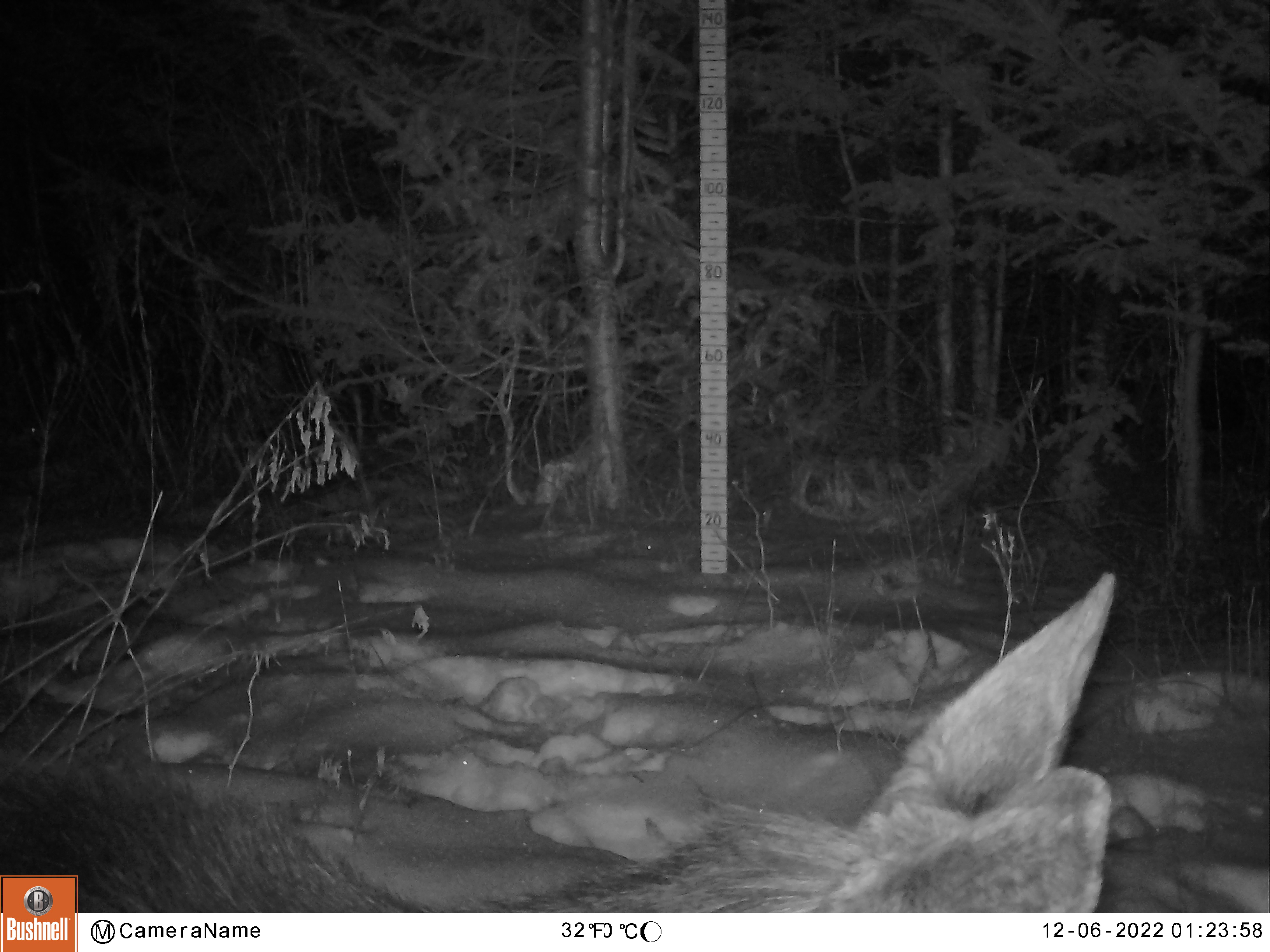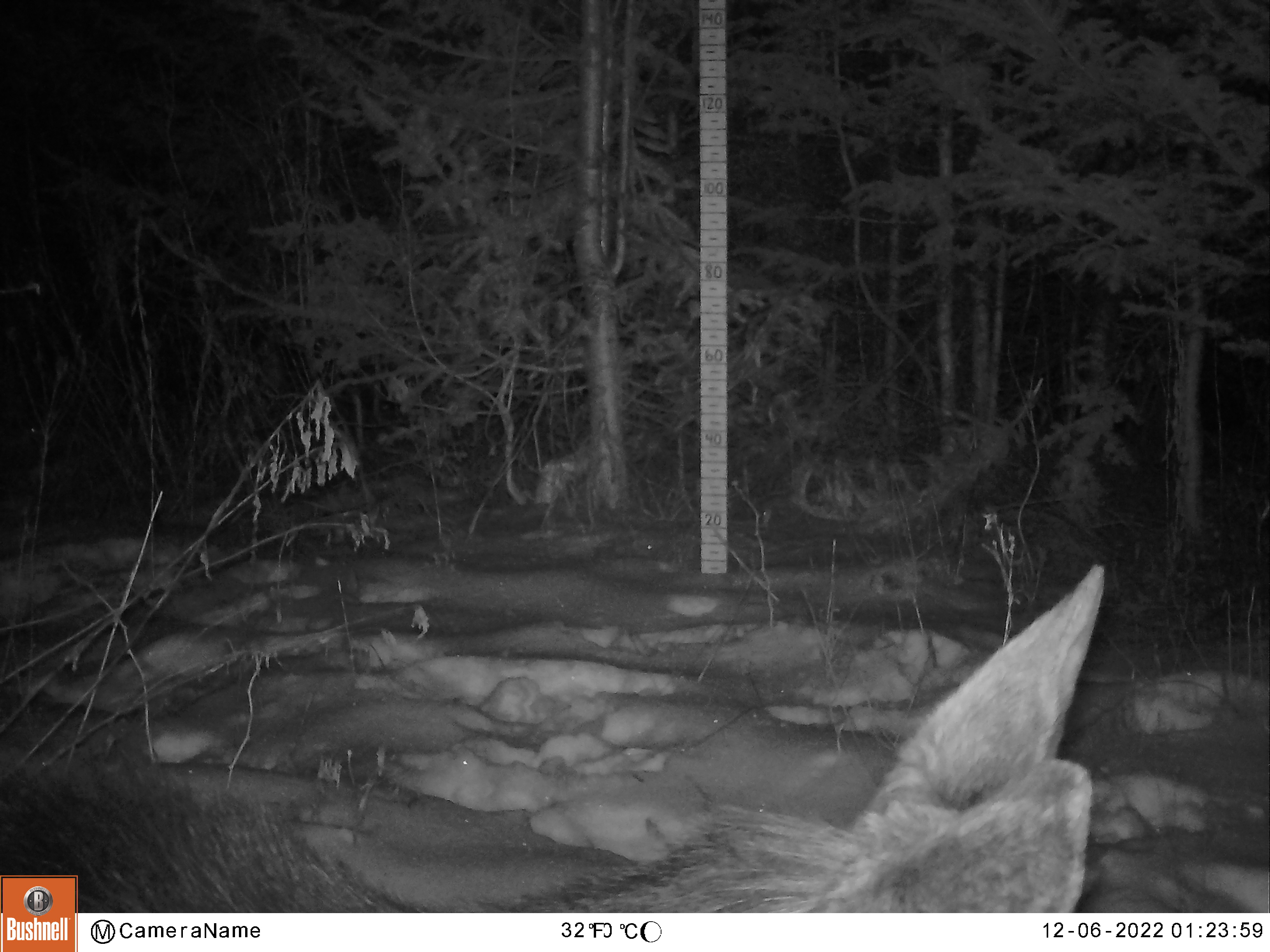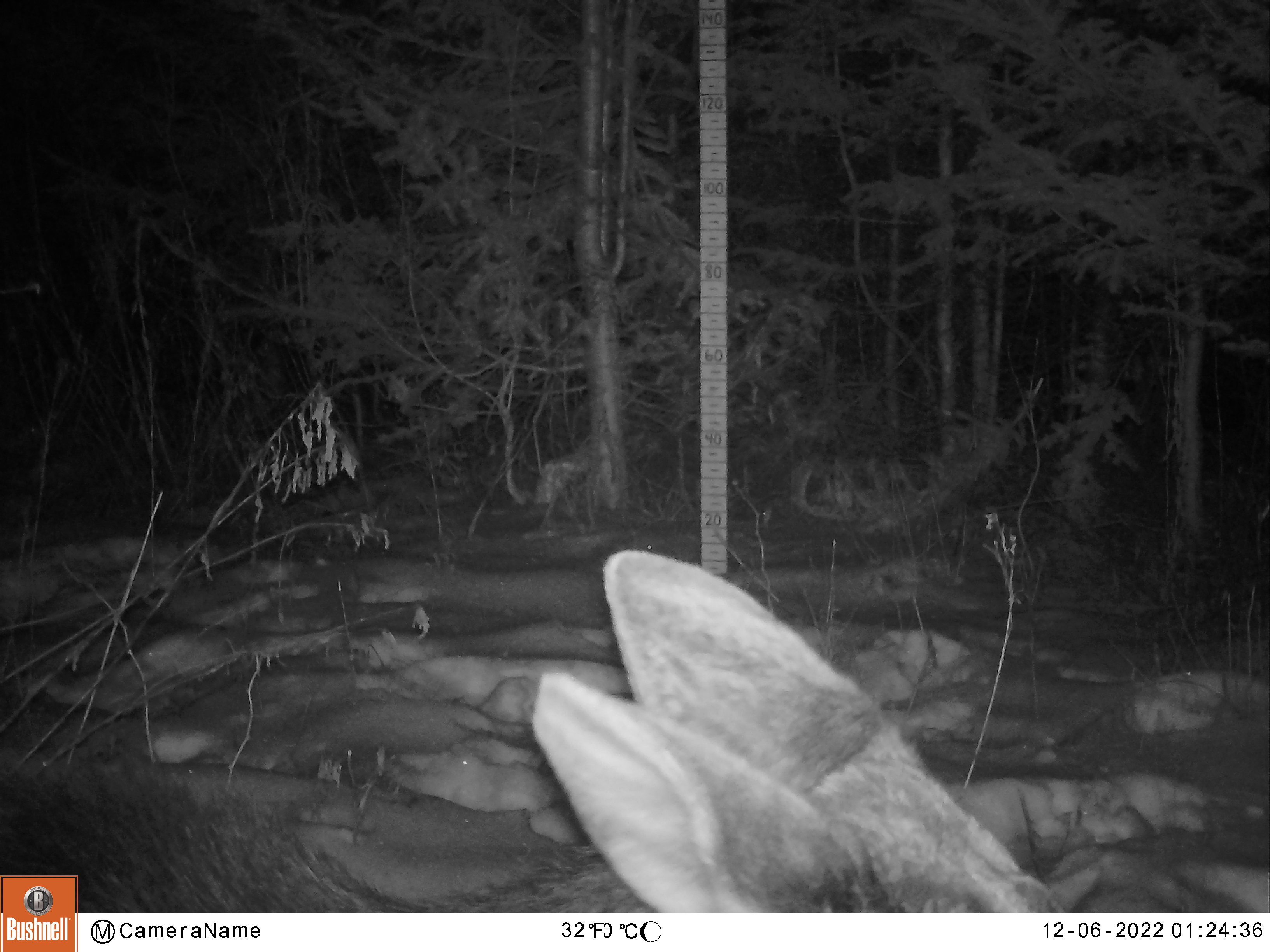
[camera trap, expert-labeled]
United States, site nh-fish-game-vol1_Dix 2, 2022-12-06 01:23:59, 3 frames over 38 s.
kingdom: Animalia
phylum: Chordata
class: Mammalia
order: Artiodactyla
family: Cervidae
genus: Alces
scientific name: Alces alces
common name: moose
Moose (Alces alces).